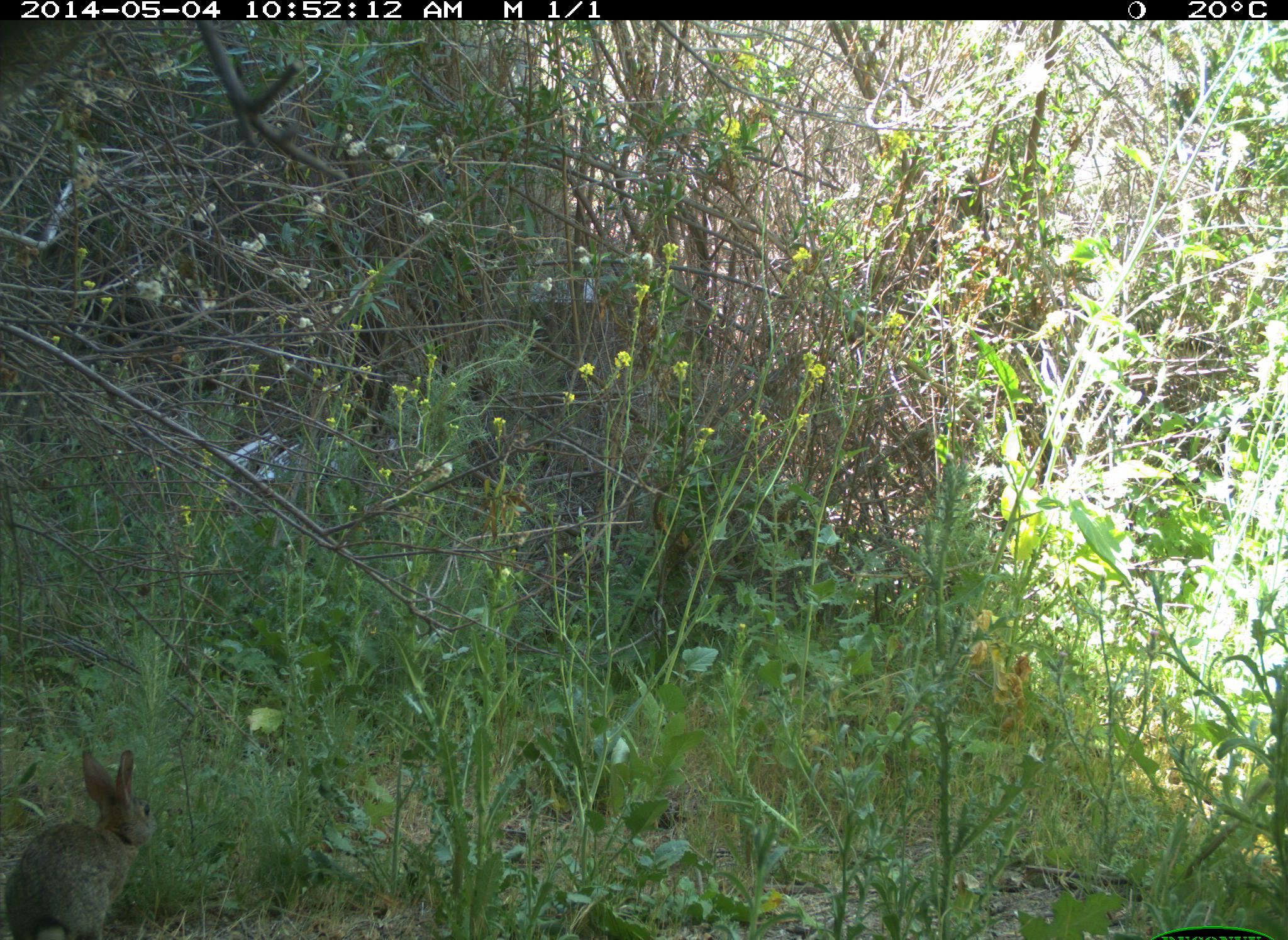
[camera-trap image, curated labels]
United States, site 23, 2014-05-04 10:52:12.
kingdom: Animalia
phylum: Chordata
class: Mammalia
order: Lagomorpha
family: Leporidae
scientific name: Leporidae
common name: rabbits and hares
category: rabbit